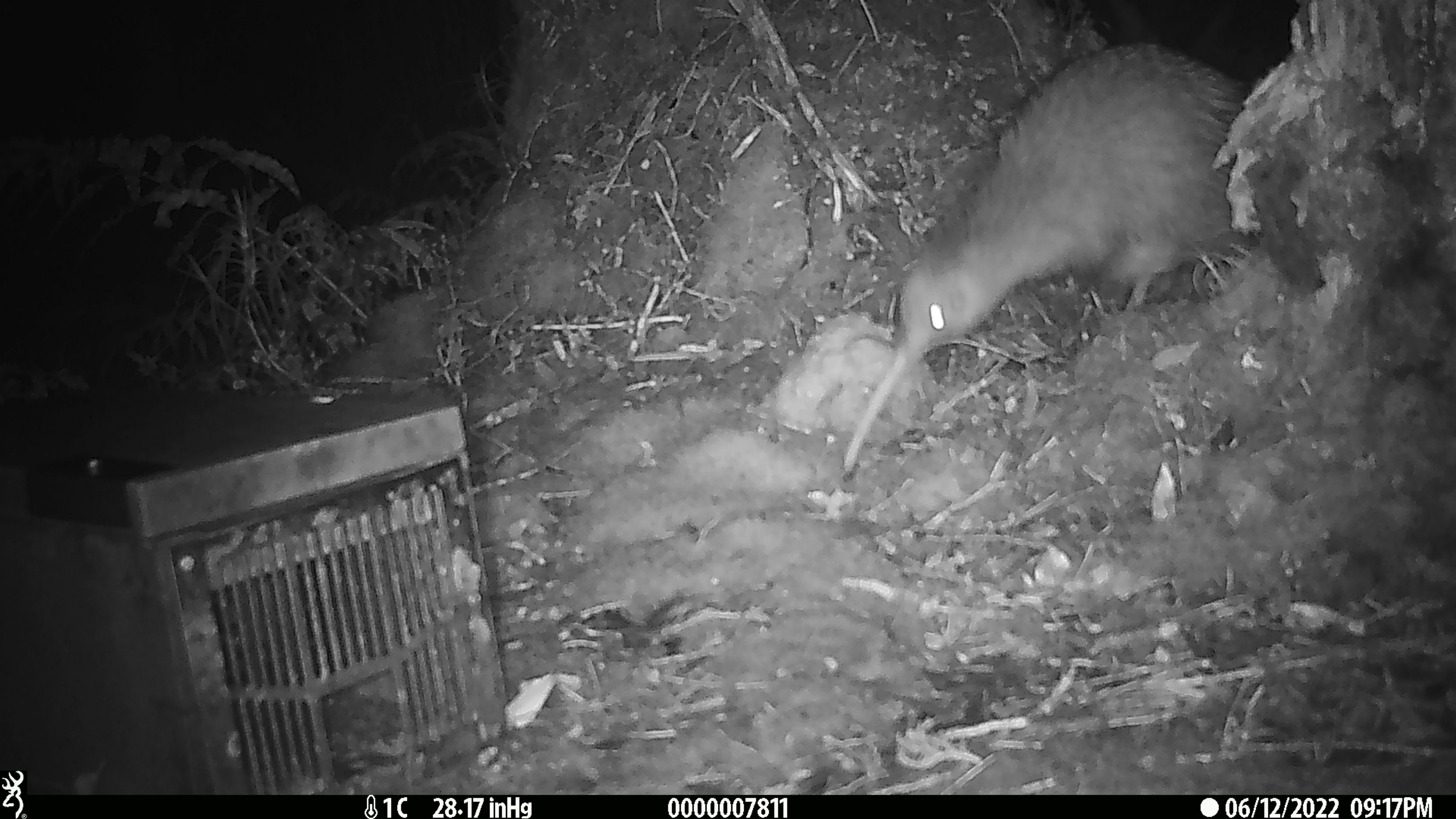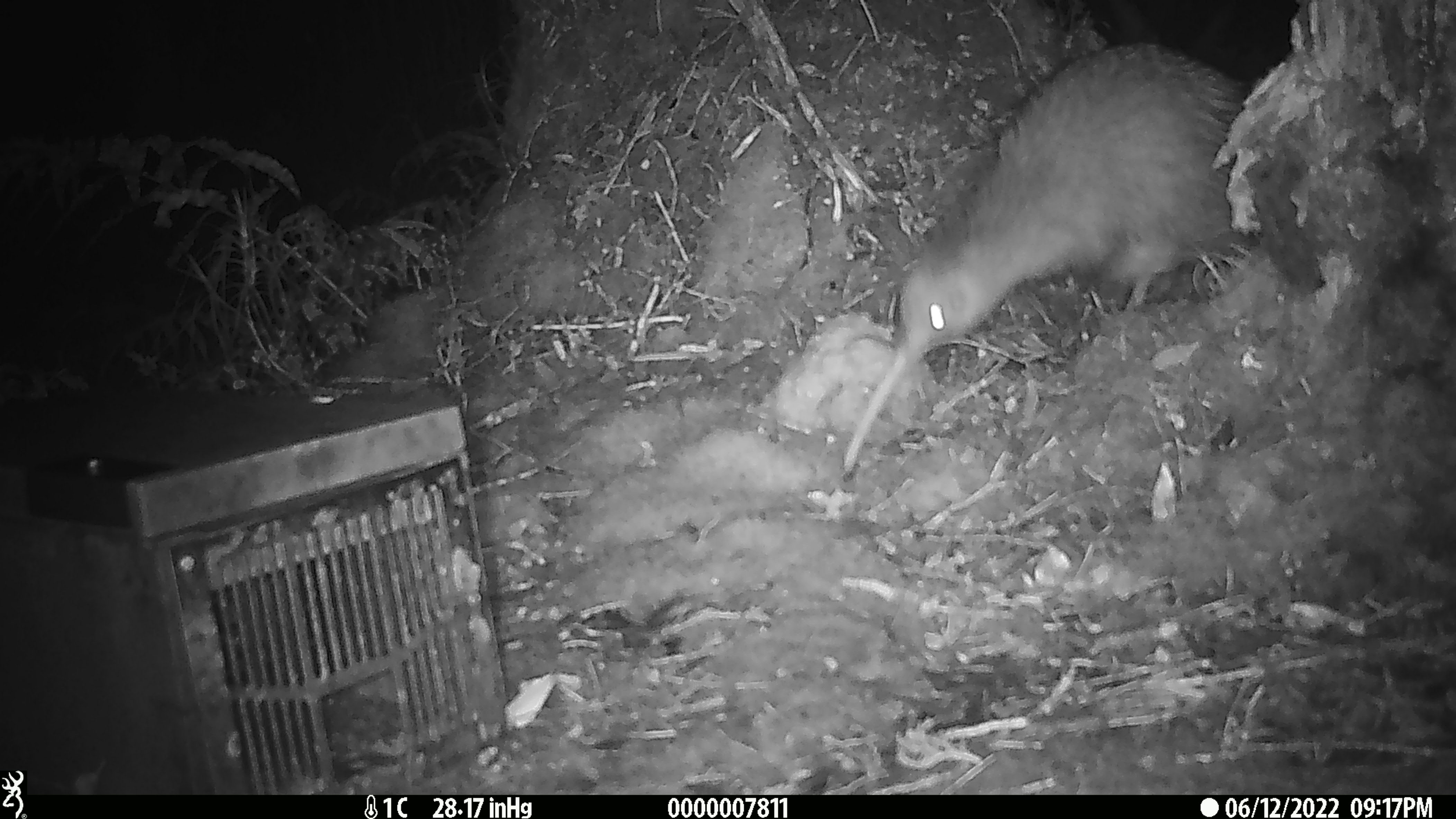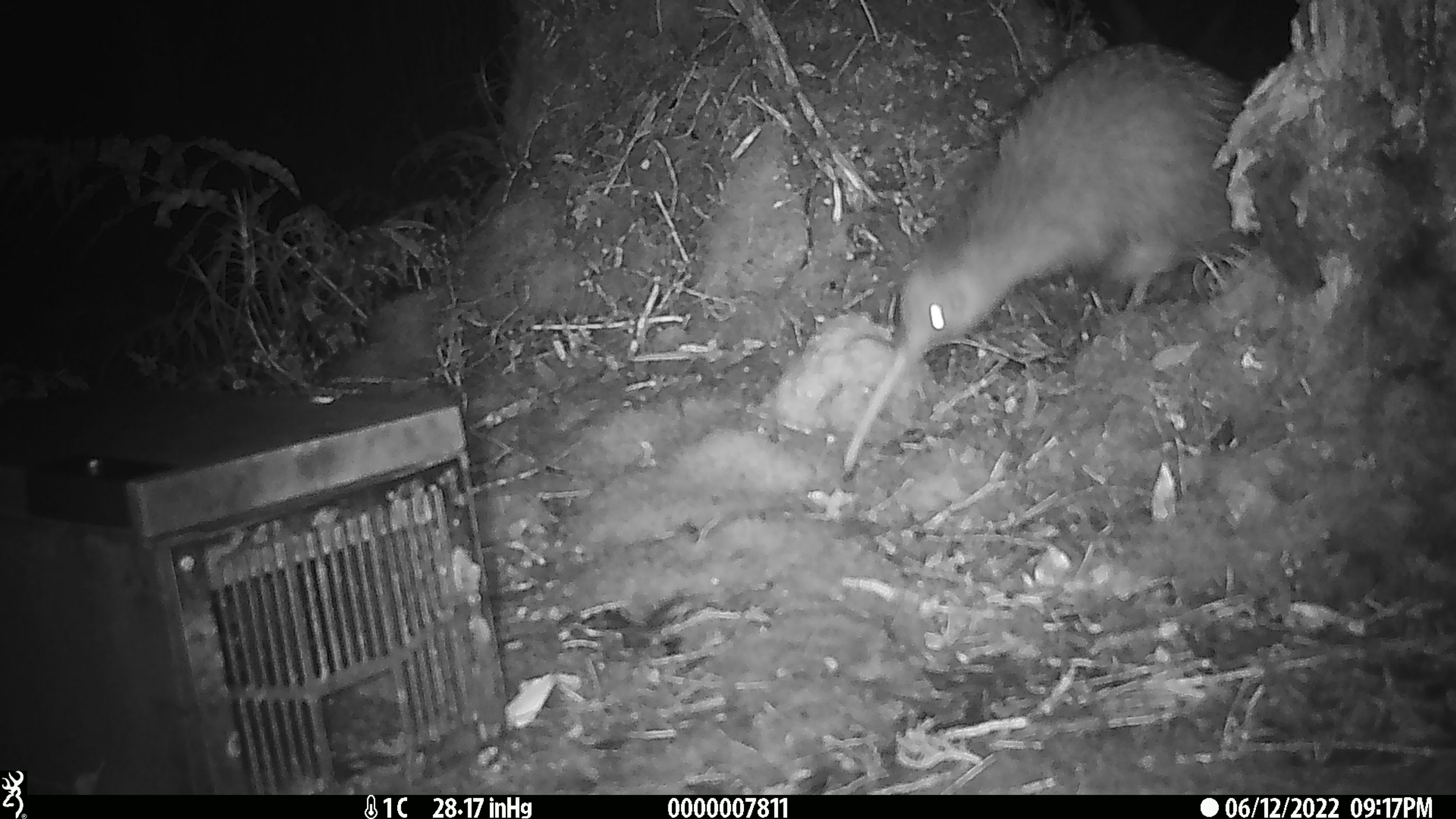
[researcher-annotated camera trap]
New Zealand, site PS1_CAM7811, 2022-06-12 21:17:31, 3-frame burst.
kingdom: Animalia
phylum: Chordata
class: Aves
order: Apterygiformes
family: Apterygidae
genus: Apteryx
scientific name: Apteryx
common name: kiwi